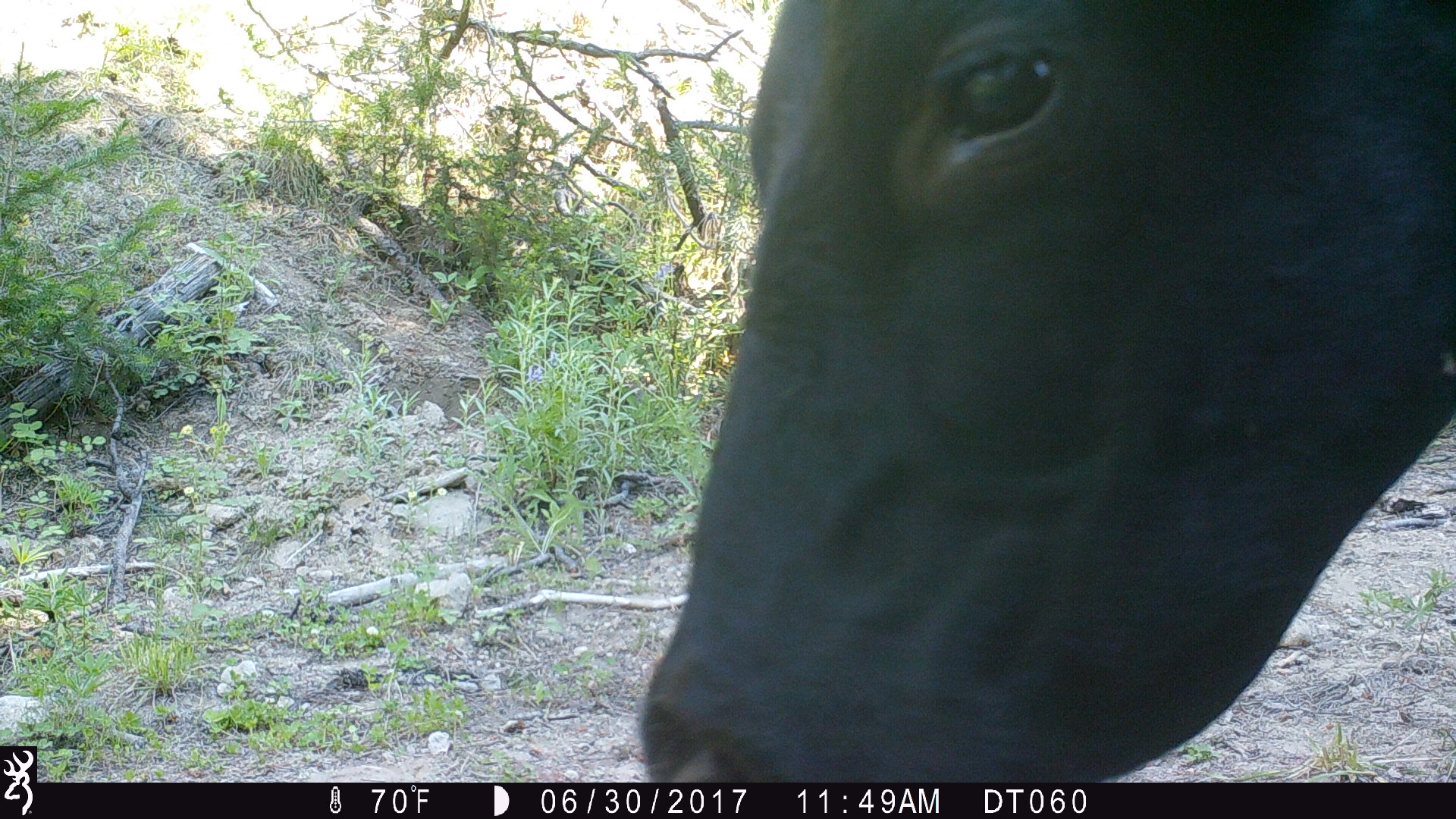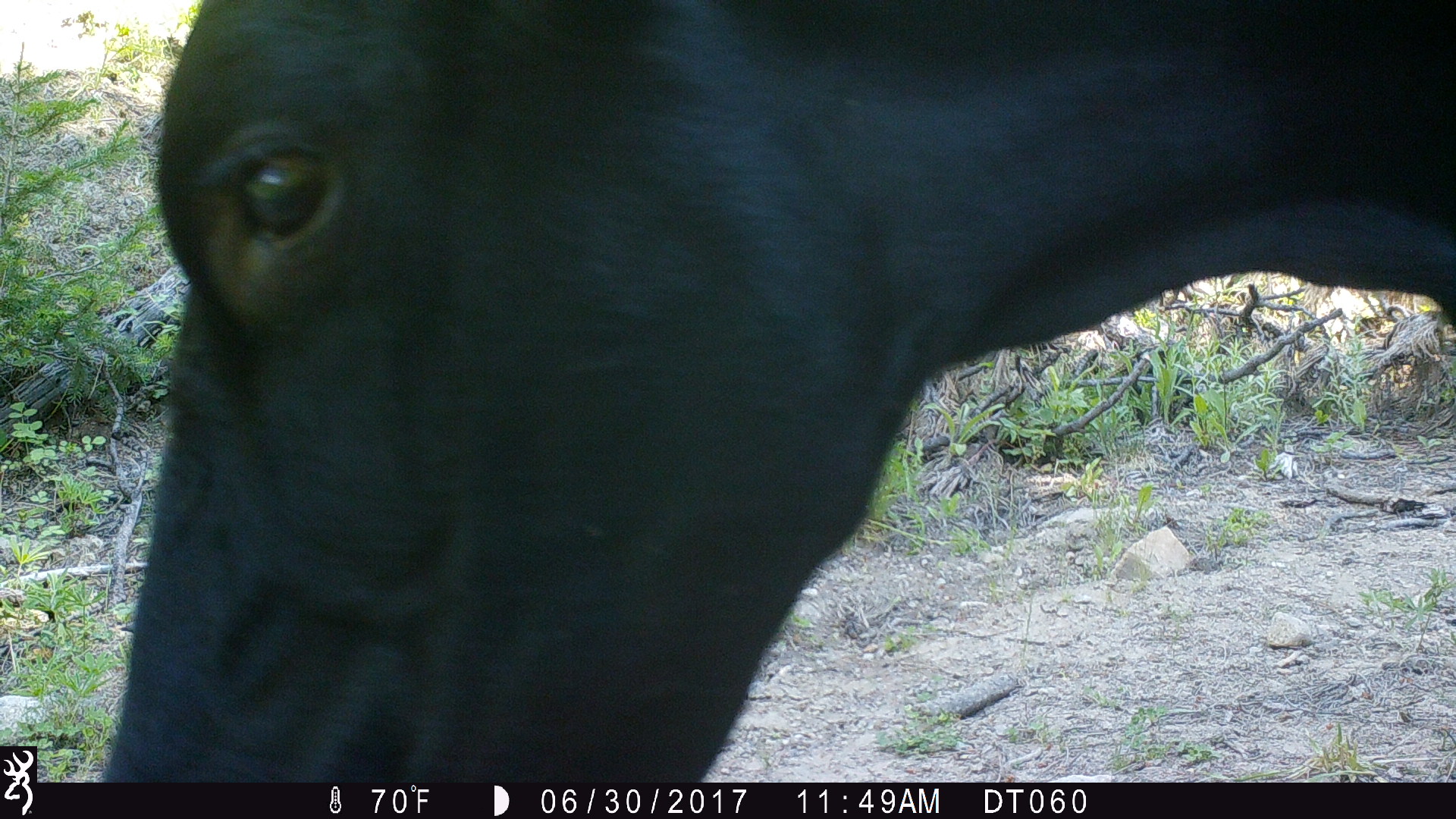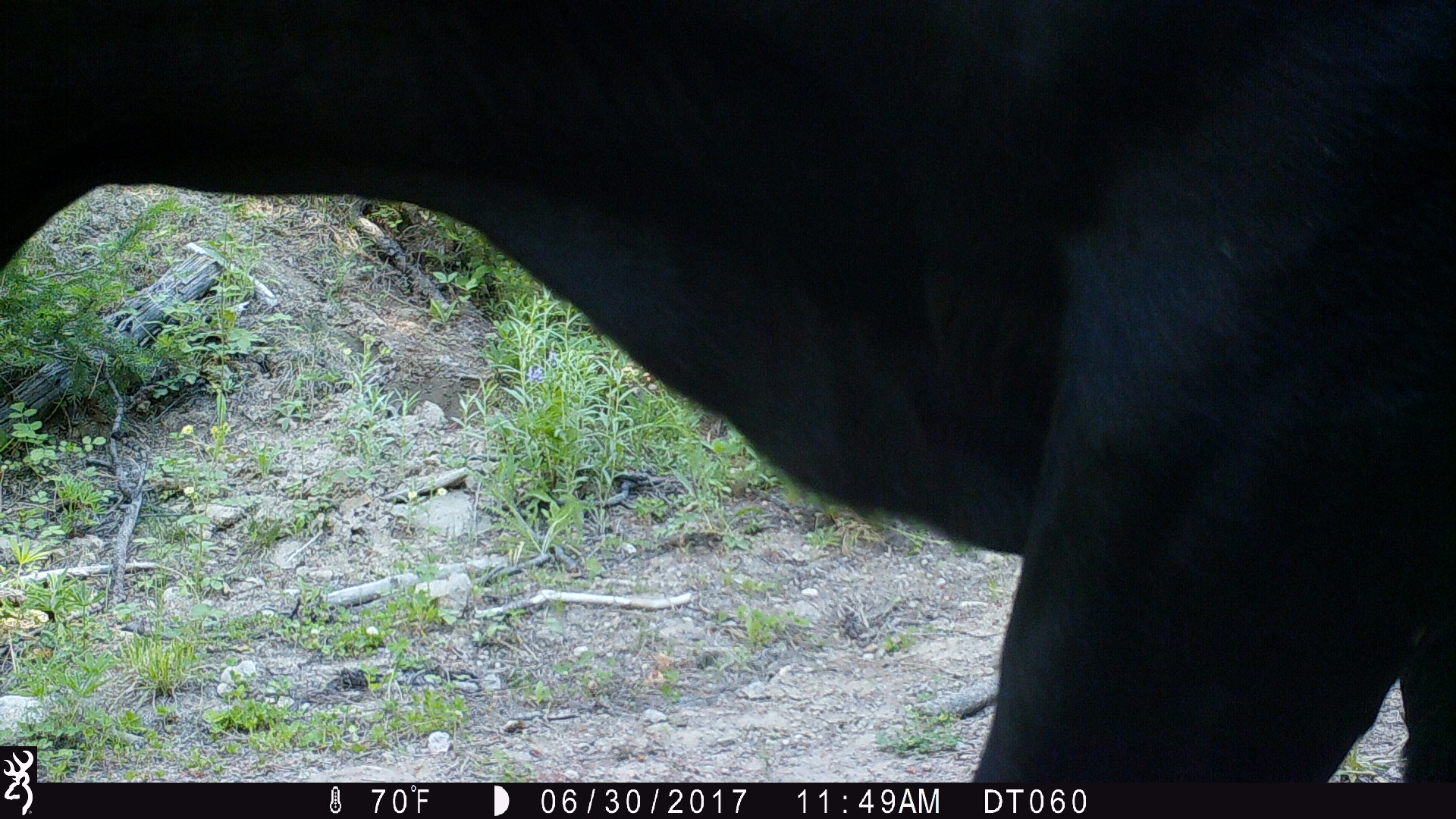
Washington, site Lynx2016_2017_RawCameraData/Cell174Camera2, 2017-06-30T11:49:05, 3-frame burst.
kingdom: Animalia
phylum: Chordata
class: Mammalia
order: Artiodactyla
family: Bovidae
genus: Bos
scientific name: Bos taurus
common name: domestic cattle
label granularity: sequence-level